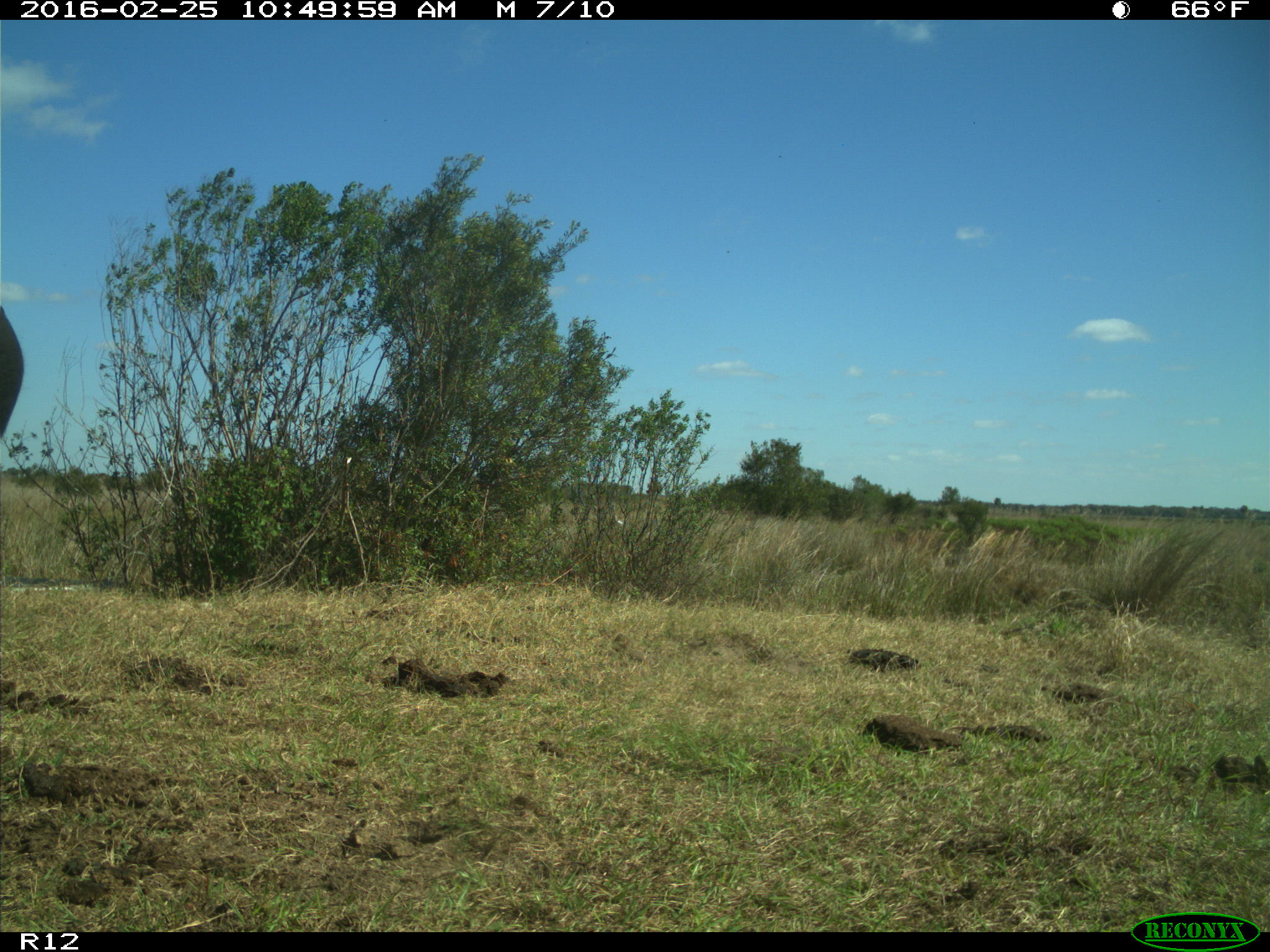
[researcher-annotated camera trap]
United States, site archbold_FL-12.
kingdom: Animalia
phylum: Chordata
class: Mammalia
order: Artiodactyla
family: Bovidae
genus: Bos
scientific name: Bos taurus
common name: domestic cow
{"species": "Bos taurus (domestic cow)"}